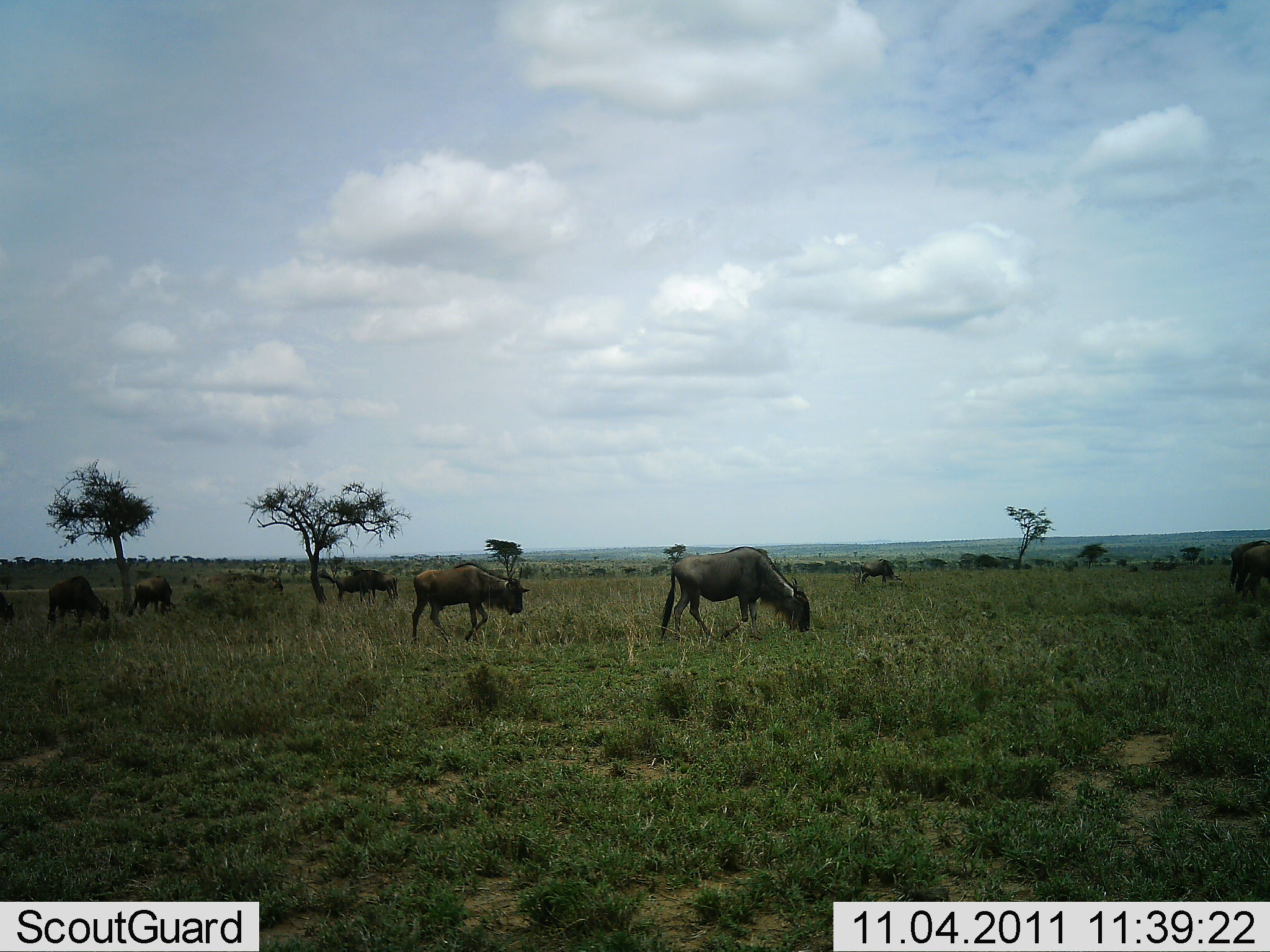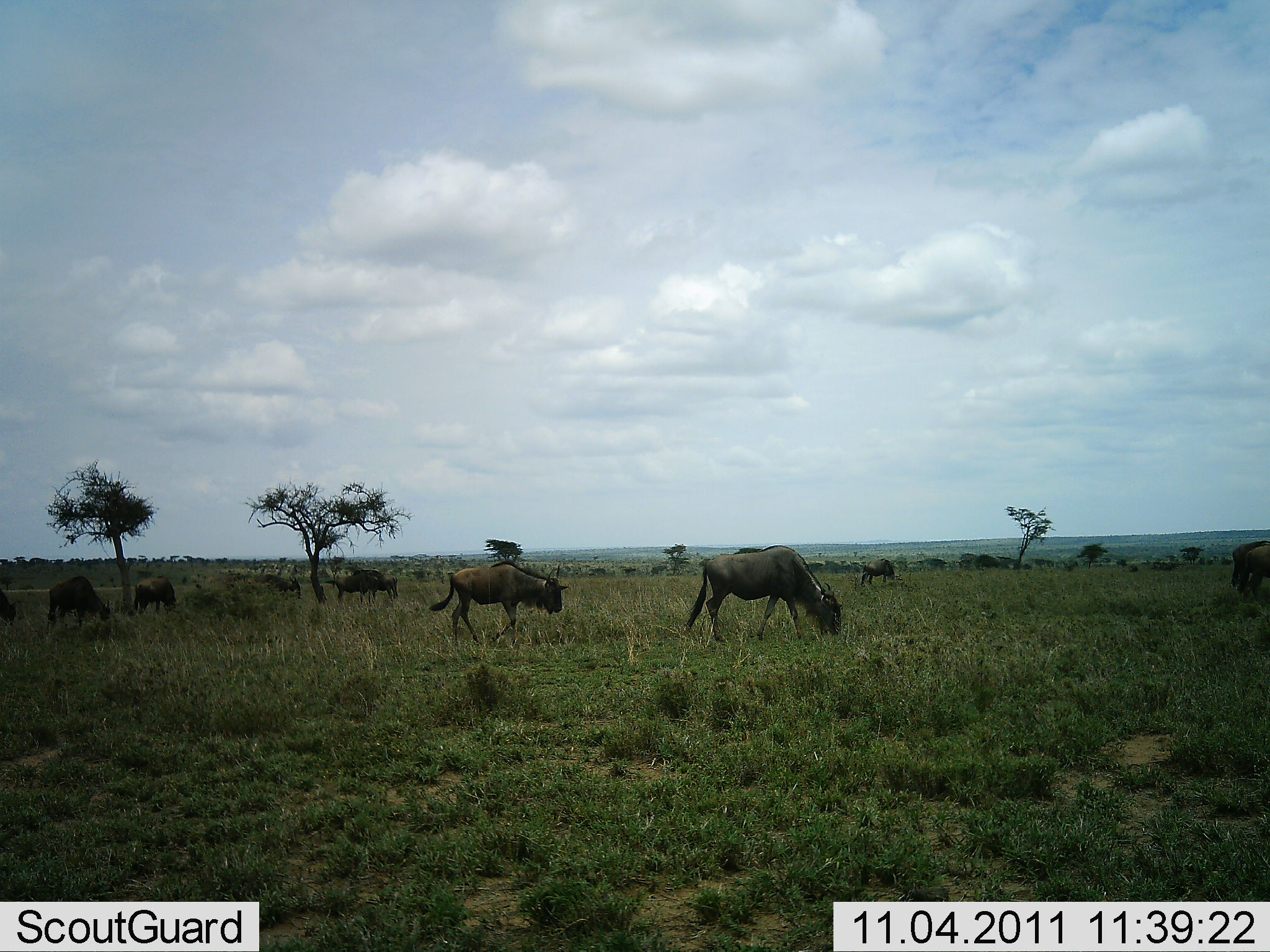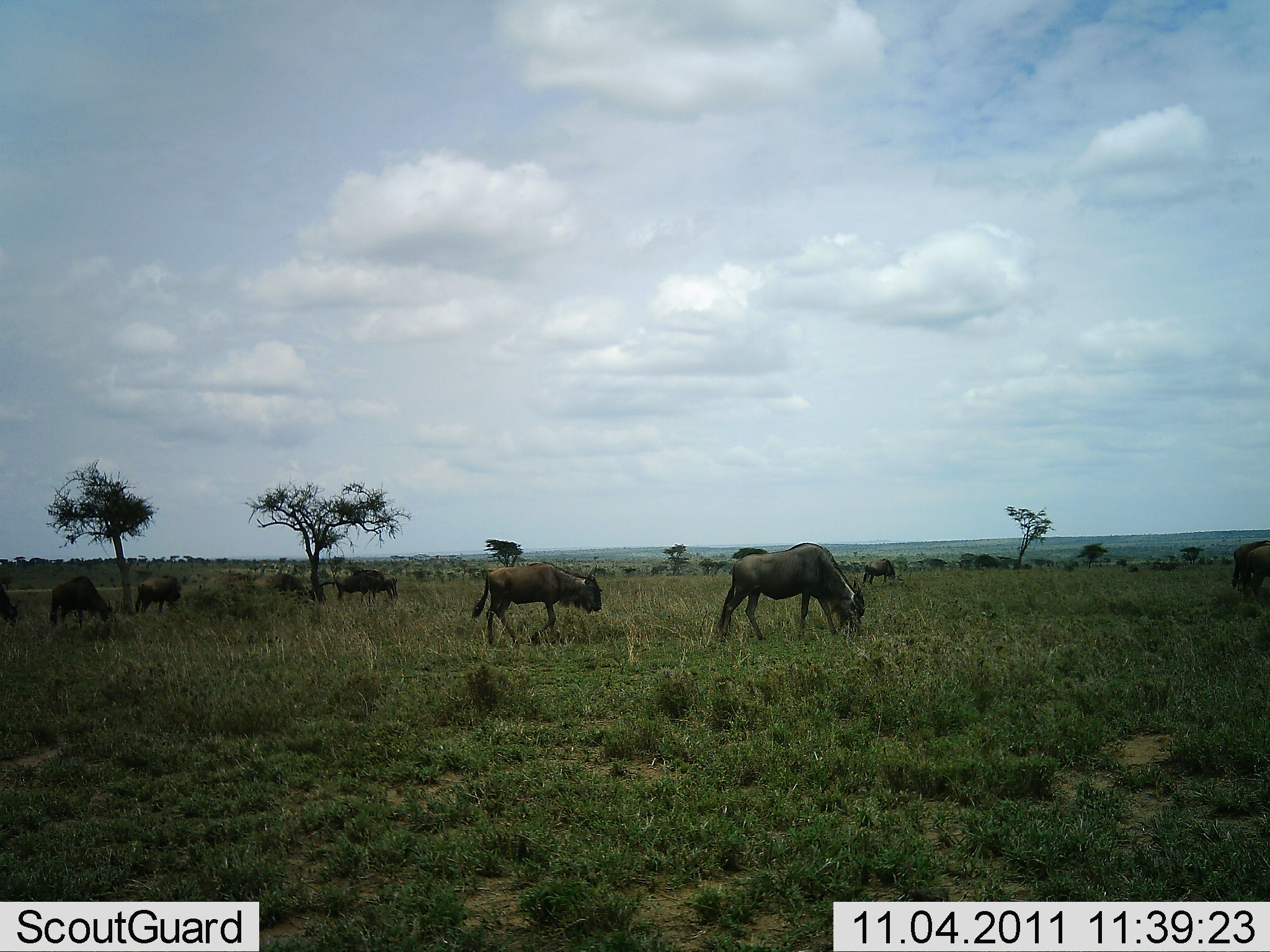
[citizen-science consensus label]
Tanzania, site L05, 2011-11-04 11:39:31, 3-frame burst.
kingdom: Animalia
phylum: Chordata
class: Mammalia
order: Artiodactyla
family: Bovidae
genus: Connochaetes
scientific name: Connochaetes taurinus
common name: blue wildebeest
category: wildebeest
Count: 11-50.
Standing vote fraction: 42%.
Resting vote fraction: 0%.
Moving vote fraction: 83%.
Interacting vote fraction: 0%.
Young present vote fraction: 0%.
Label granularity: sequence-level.